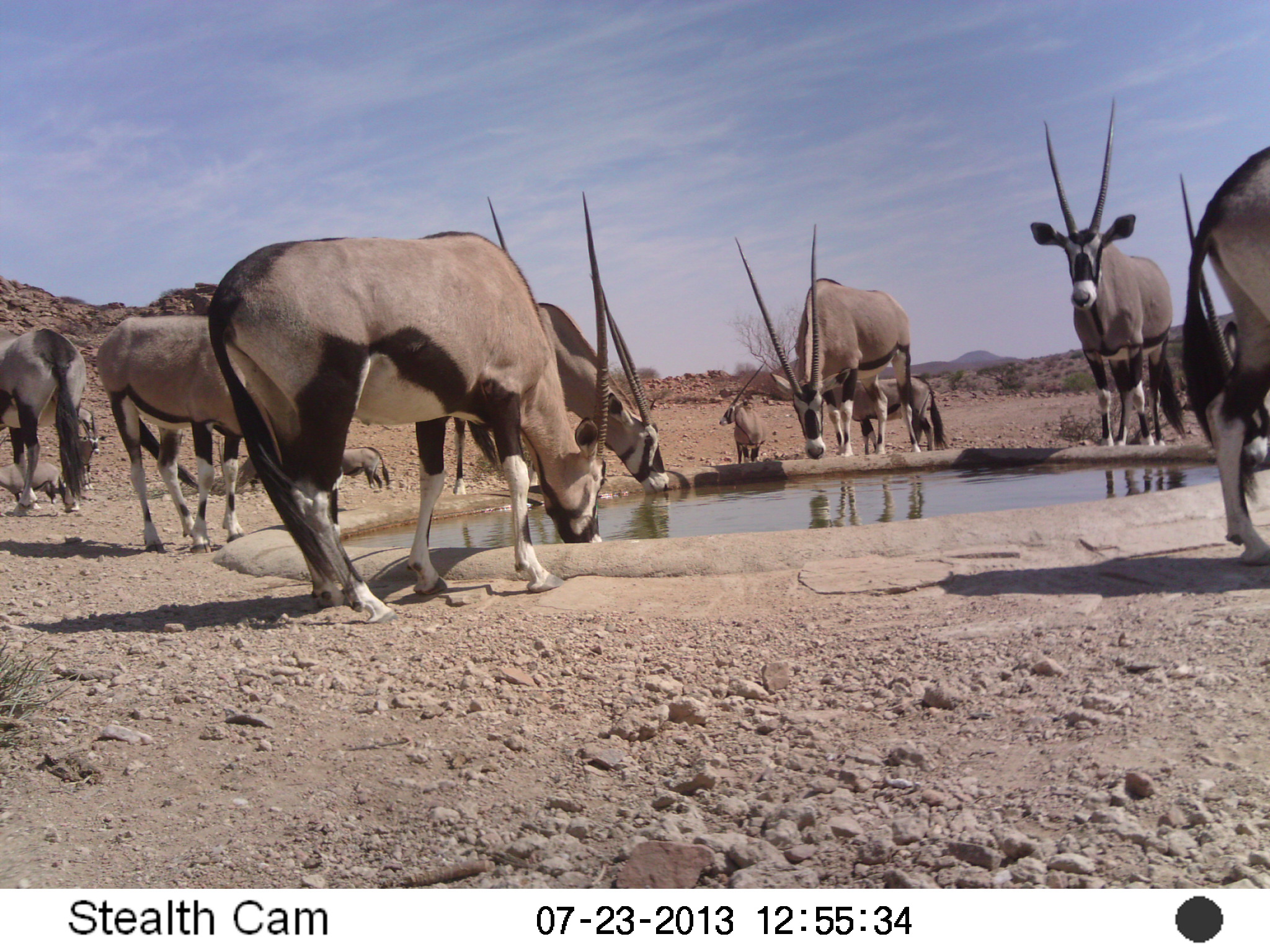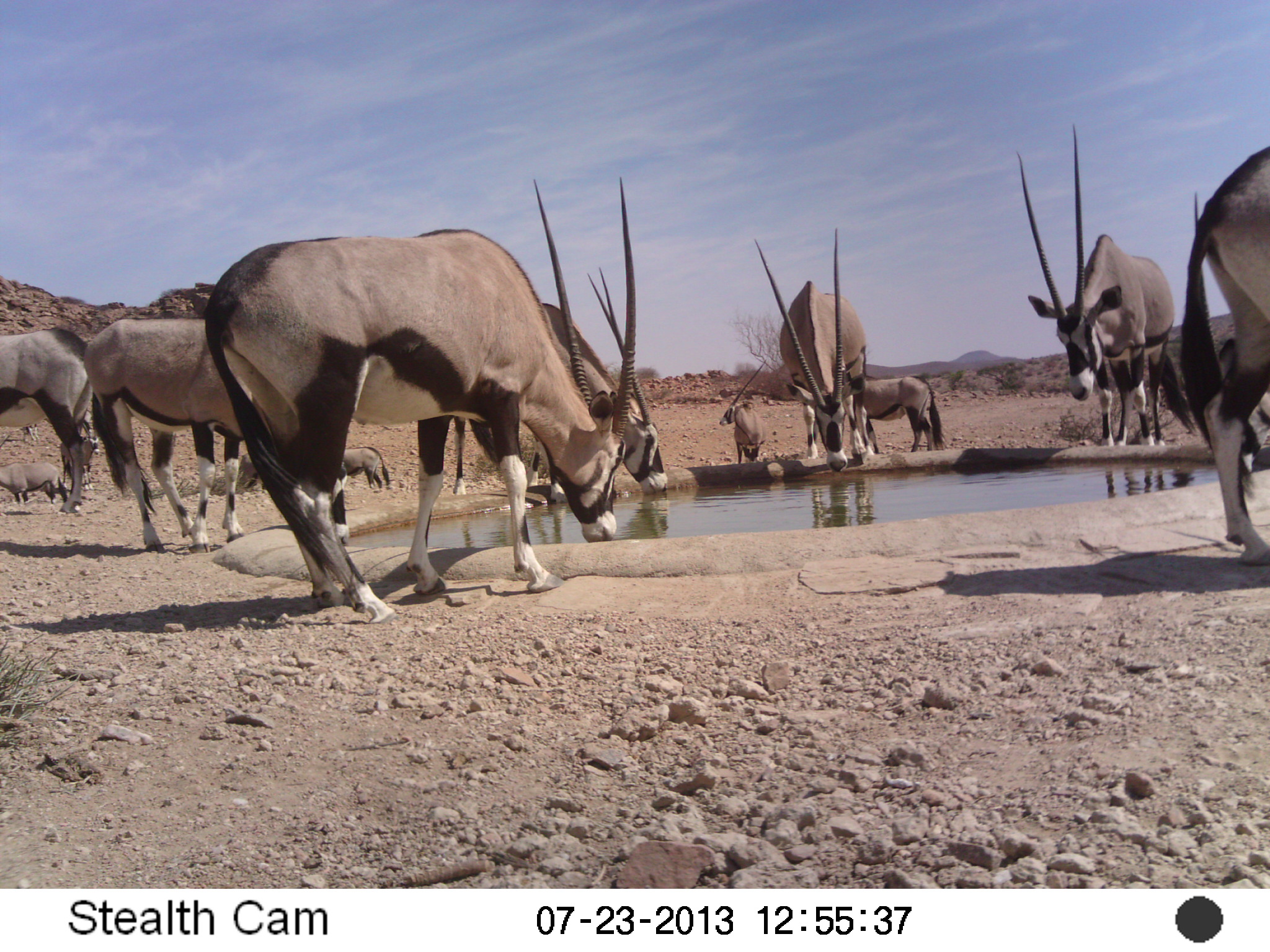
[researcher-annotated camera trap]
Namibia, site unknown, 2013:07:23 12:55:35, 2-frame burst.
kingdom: Animalia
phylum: Chordata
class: Mammalia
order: Artiodactyla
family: Bovidae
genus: Oryx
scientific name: Oryx gazella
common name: gemsbok